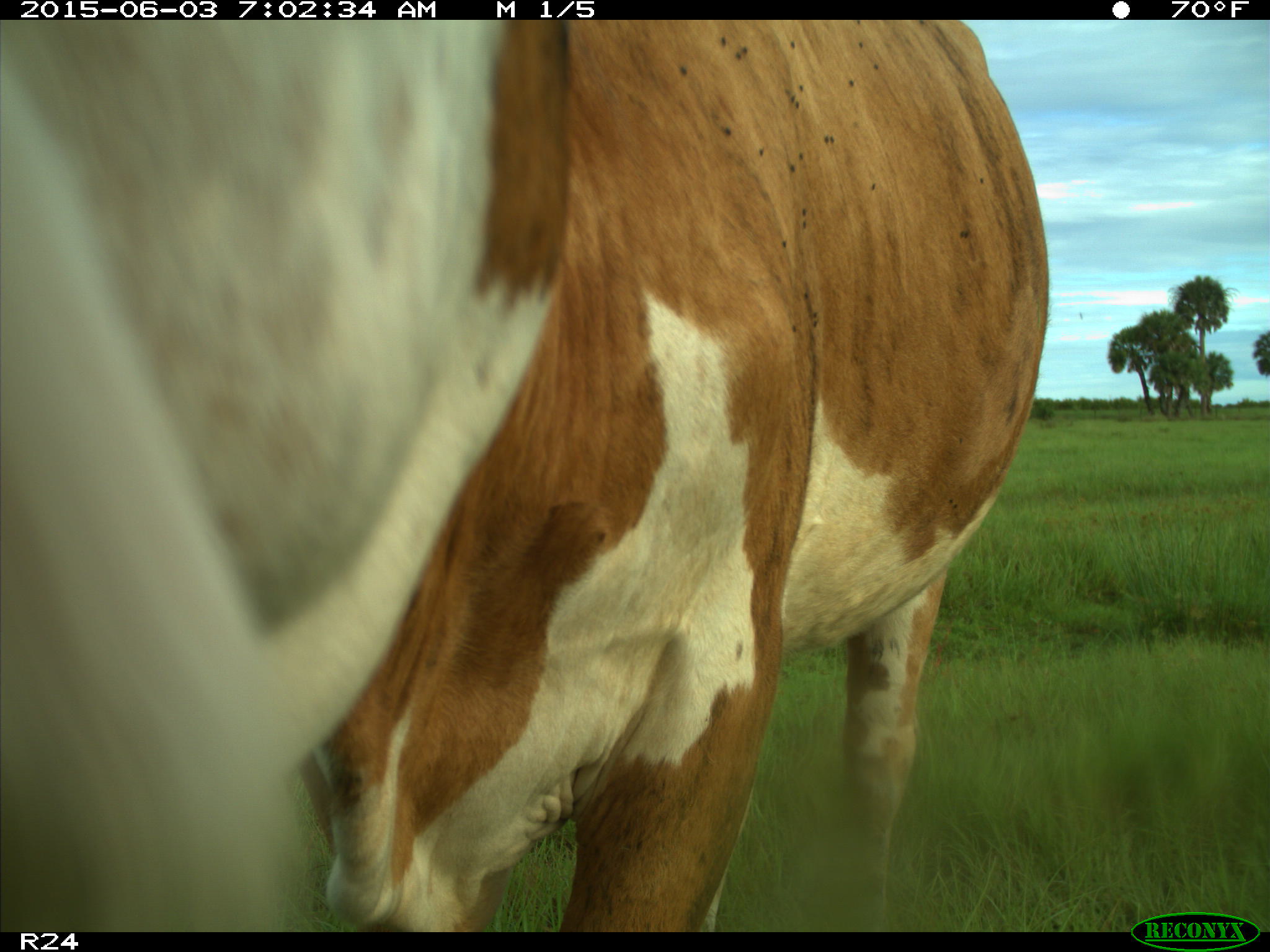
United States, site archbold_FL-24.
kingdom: Animalia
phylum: Chordata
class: Mammalia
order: Artiodactyla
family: Bovidae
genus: Bos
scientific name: Bos taurus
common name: domestic cow